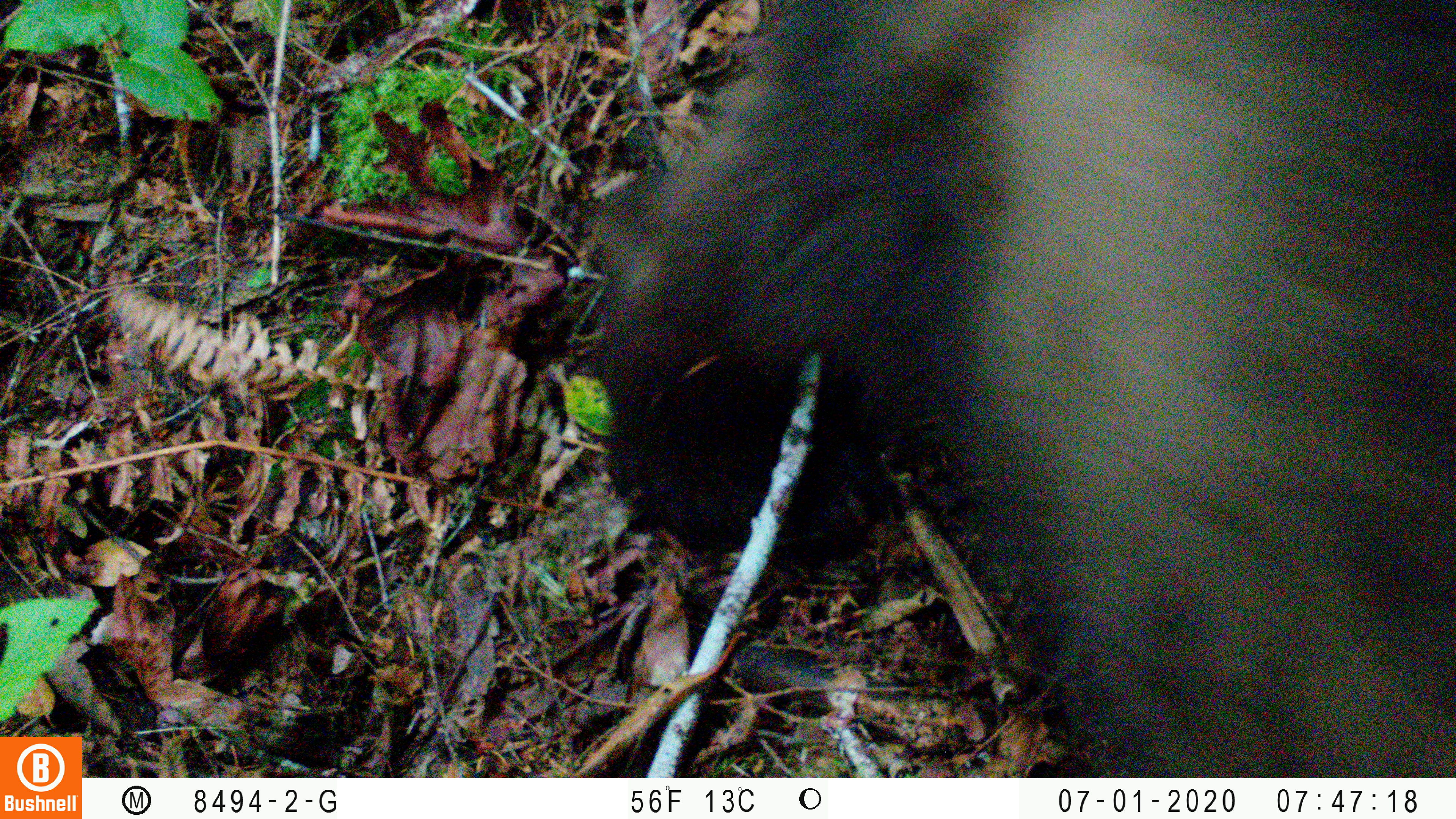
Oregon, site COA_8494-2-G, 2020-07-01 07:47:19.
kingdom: Animalia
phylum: Chordata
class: Mammalia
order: Carnivora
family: Ursidae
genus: Ursus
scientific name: Ursus americanus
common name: american black bear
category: black bear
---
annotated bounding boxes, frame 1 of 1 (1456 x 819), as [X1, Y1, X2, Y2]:
black bear: [592, 3, 1453, 761]